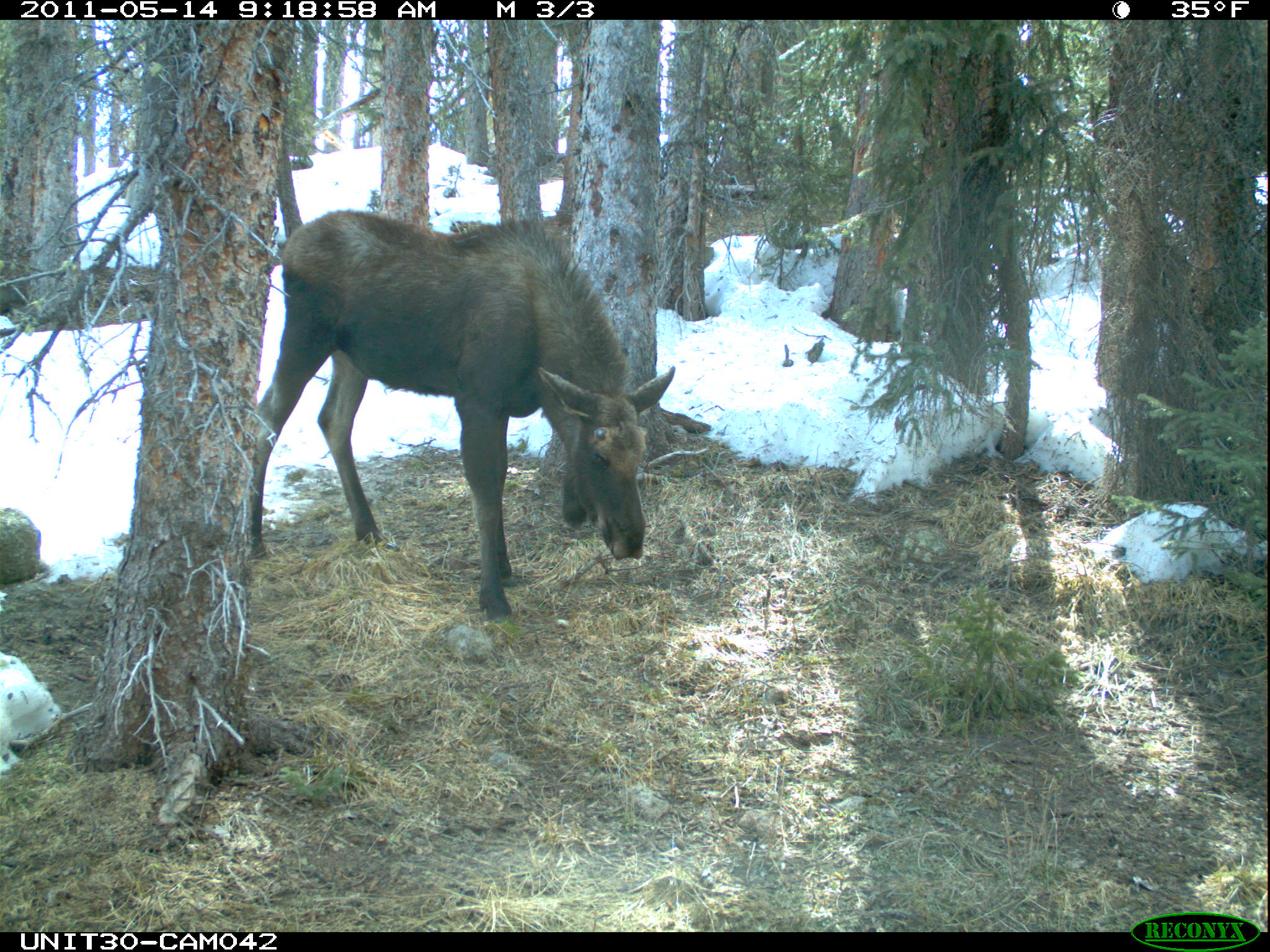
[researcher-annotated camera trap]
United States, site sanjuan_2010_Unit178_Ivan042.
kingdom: Animalia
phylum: Chordata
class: Mammalia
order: Artiodactyla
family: Cervidae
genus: Alces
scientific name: Alces alces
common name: moose